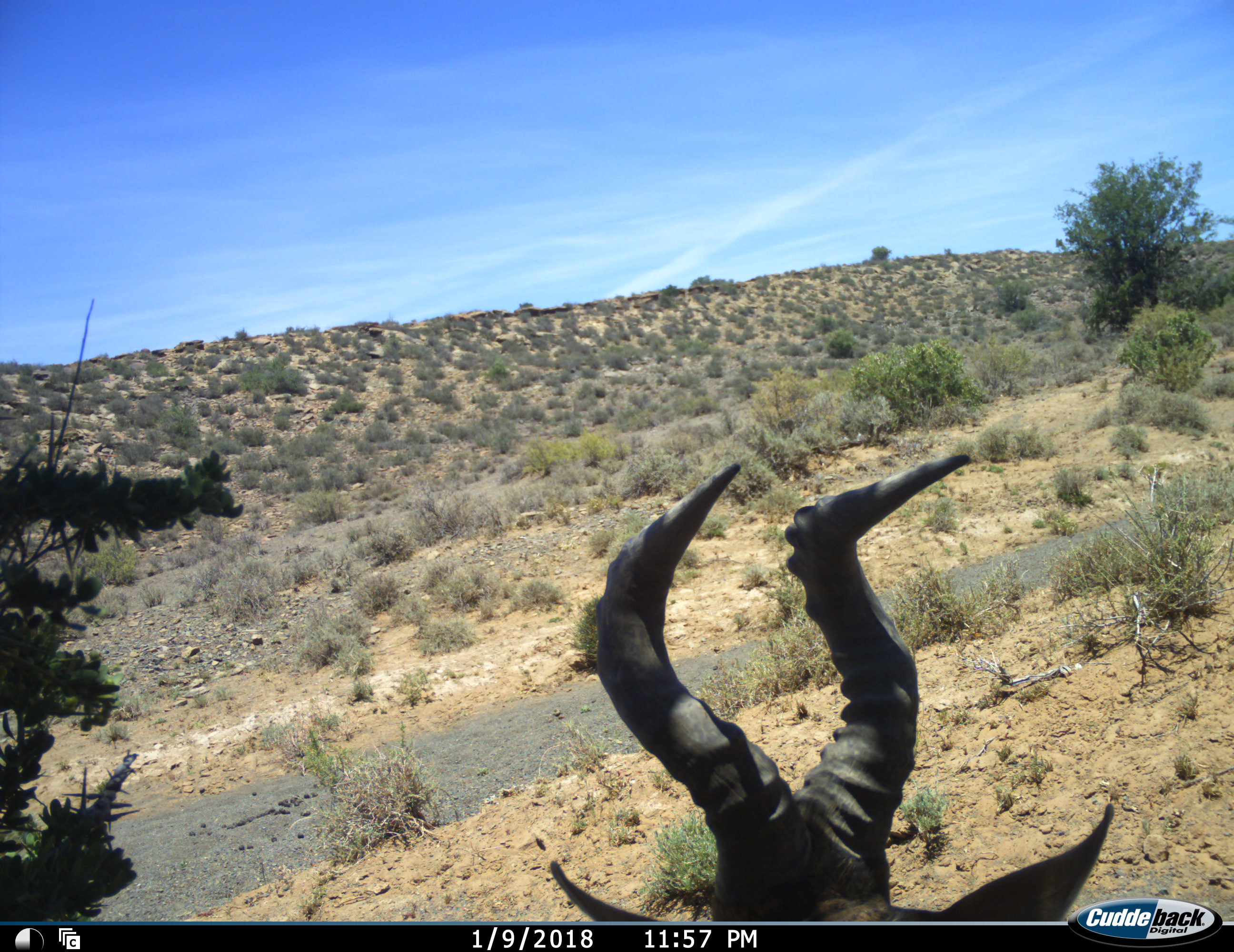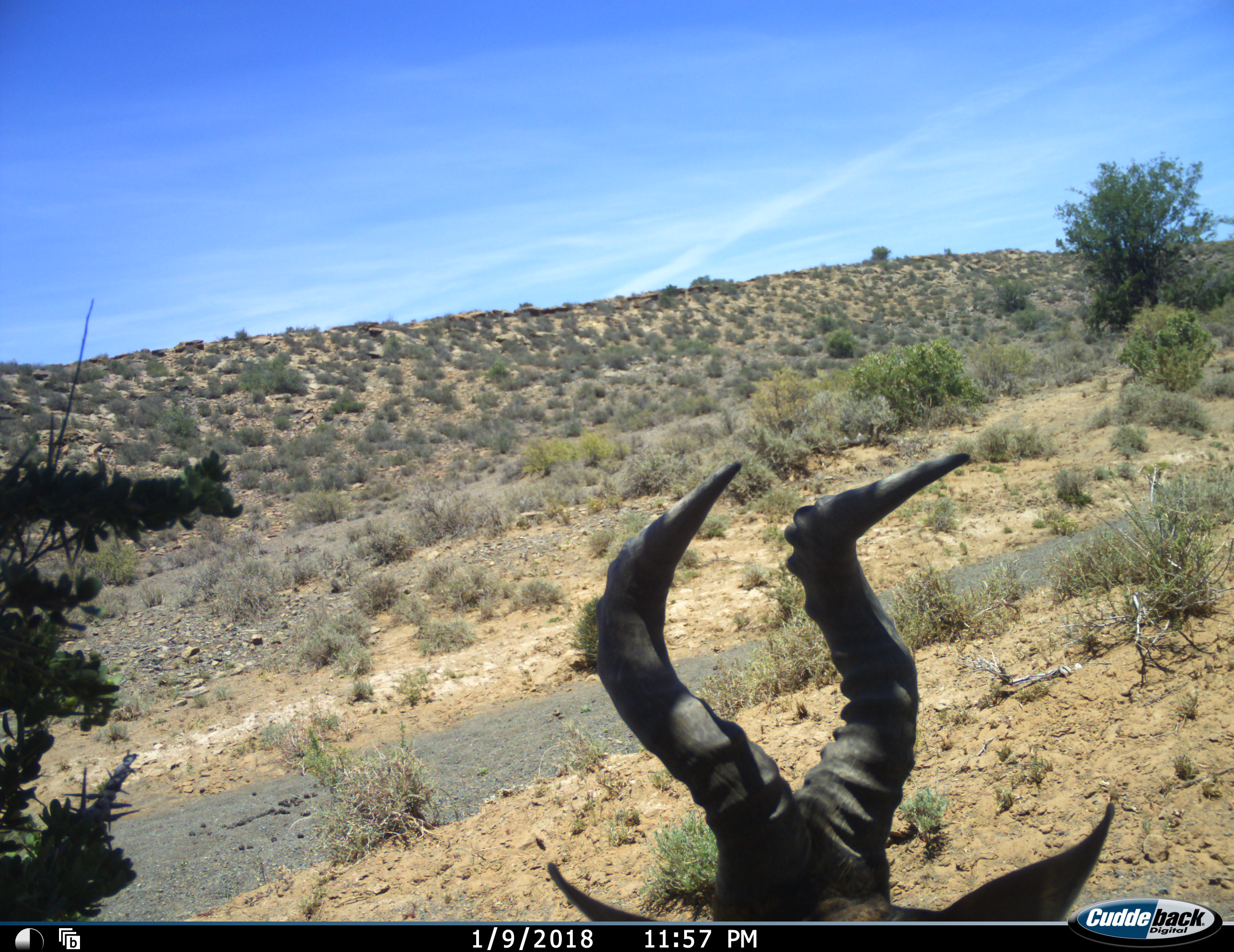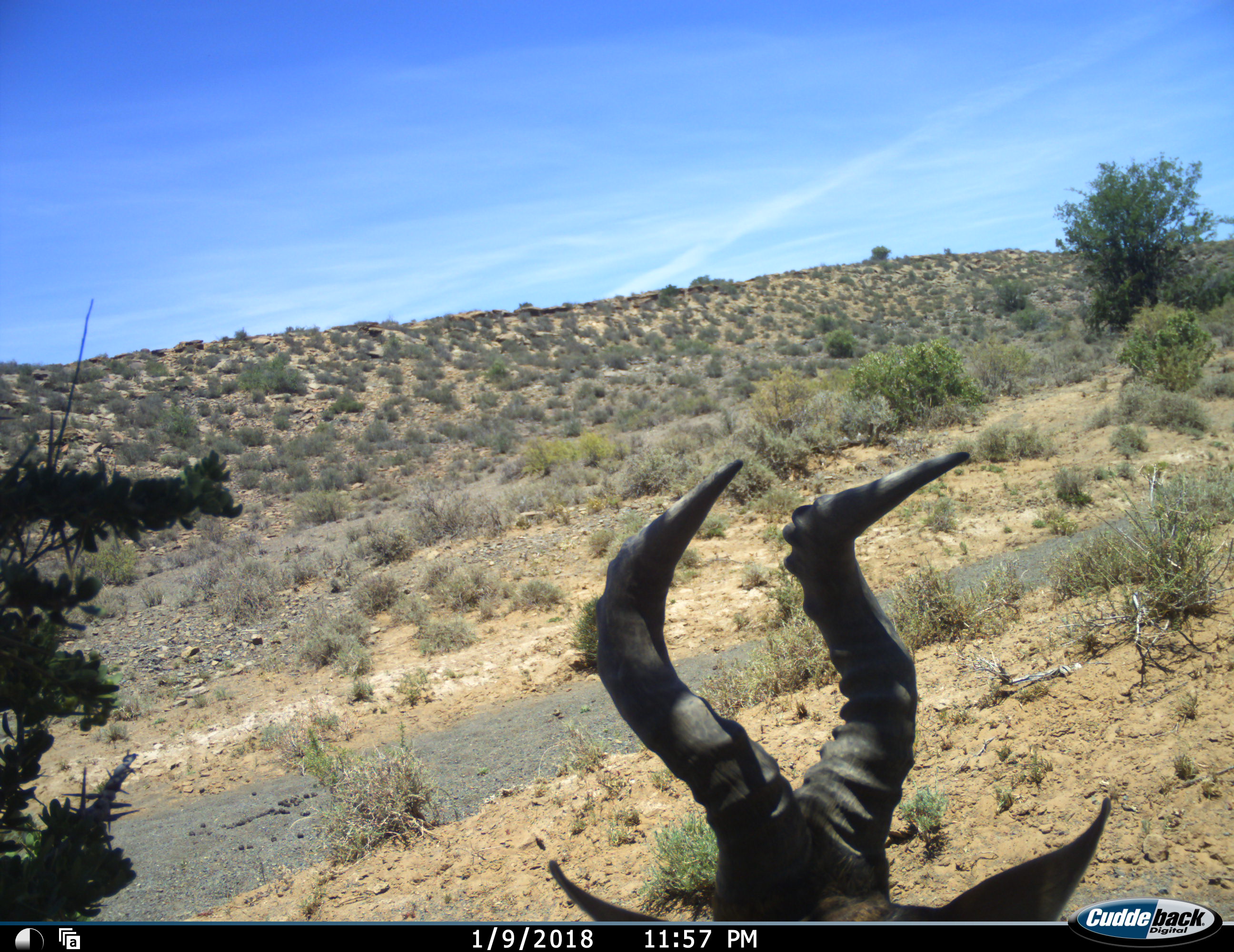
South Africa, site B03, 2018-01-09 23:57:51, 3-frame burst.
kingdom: Animalia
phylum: Chordata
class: Mammalia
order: Artiodactyla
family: Bovidae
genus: Alcelaphus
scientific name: Alcelaphus buselaphus caama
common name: red hartebeest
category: hartebeestred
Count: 1.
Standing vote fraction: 70%.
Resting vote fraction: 30%.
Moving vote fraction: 0%.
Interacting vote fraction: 0%.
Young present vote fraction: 0%.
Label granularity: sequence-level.